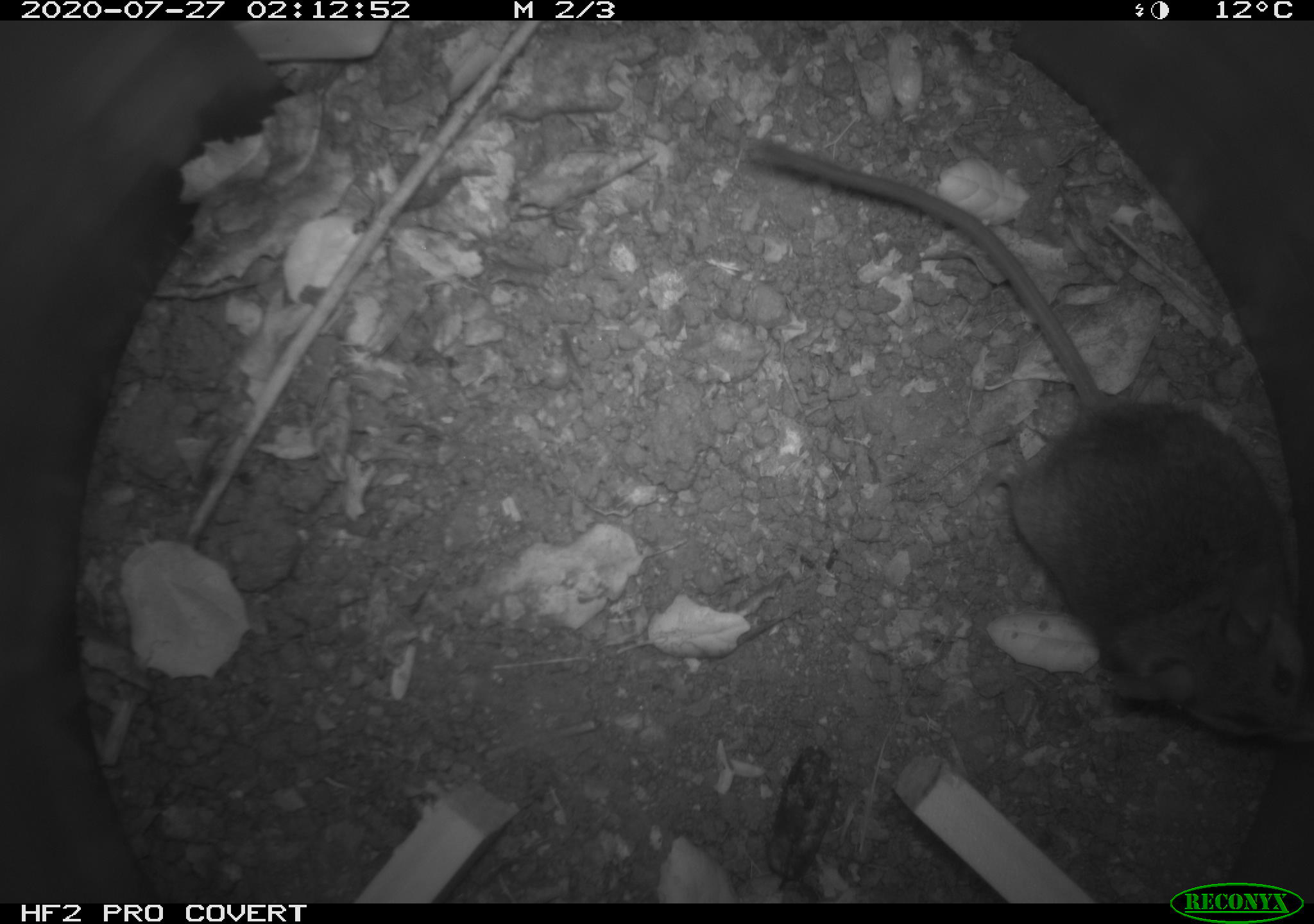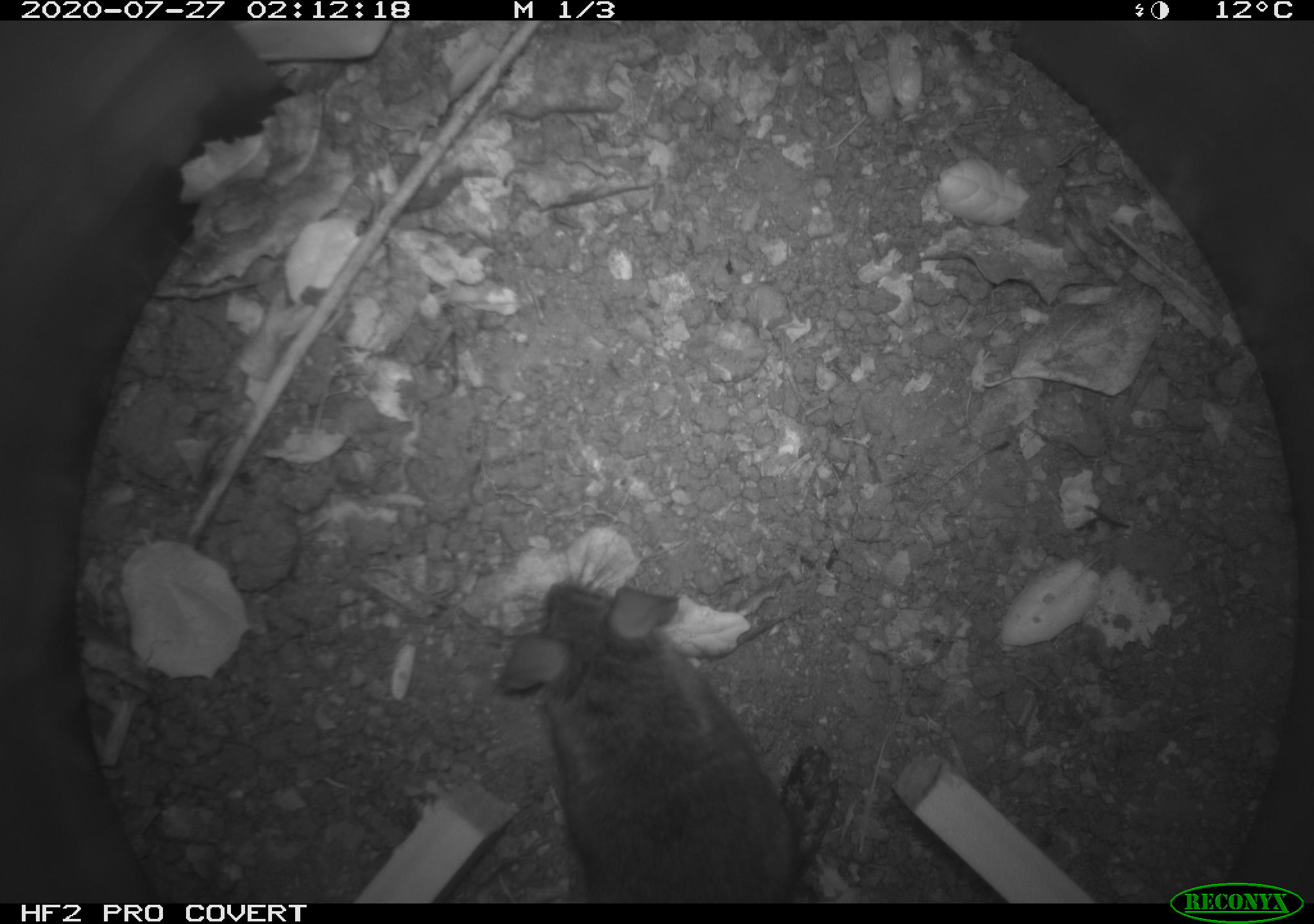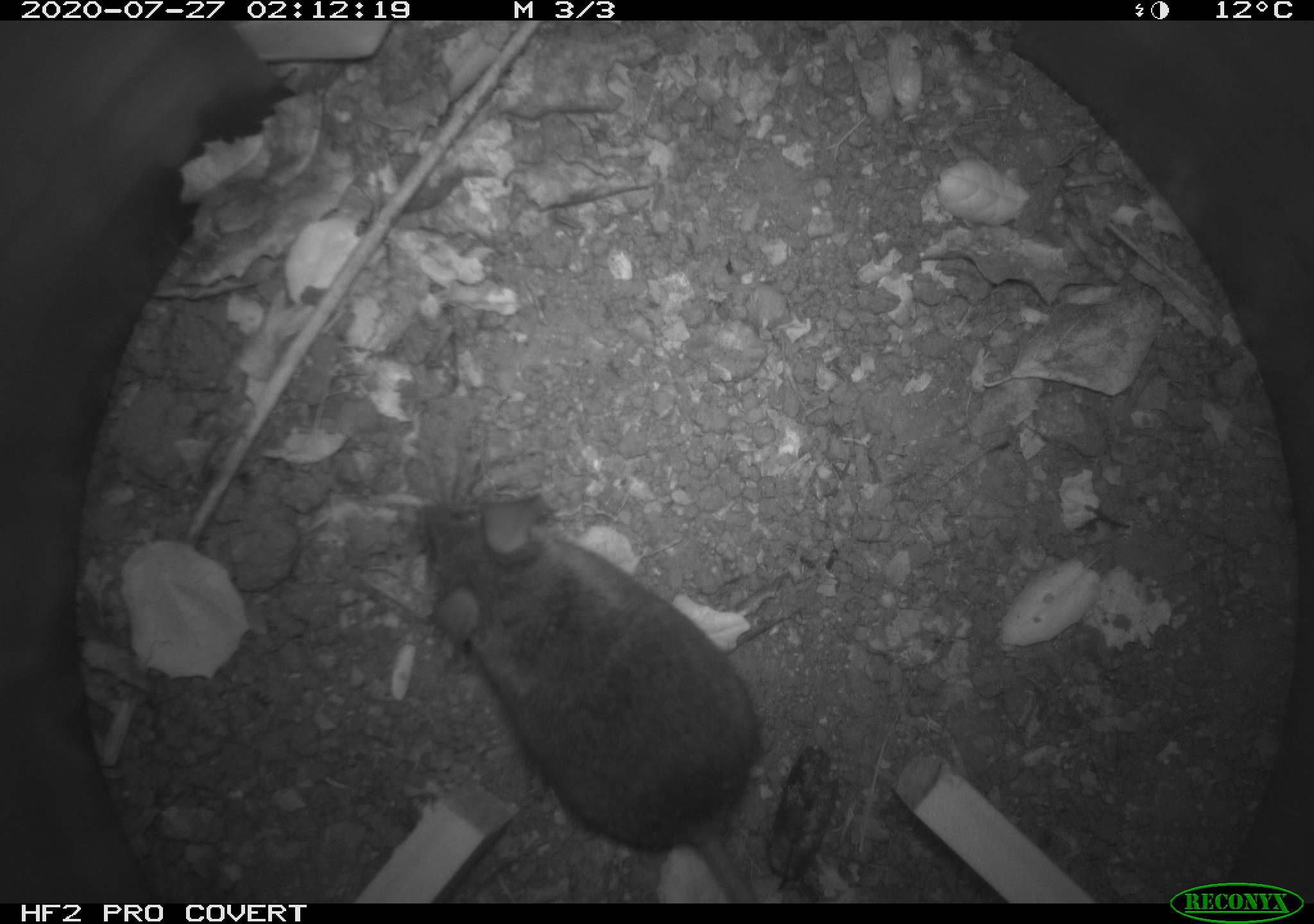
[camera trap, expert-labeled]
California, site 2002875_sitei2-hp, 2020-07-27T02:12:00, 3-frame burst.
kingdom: Animalia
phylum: Chordata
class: Mammalia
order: Rodentia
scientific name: Rodentia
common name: rodent